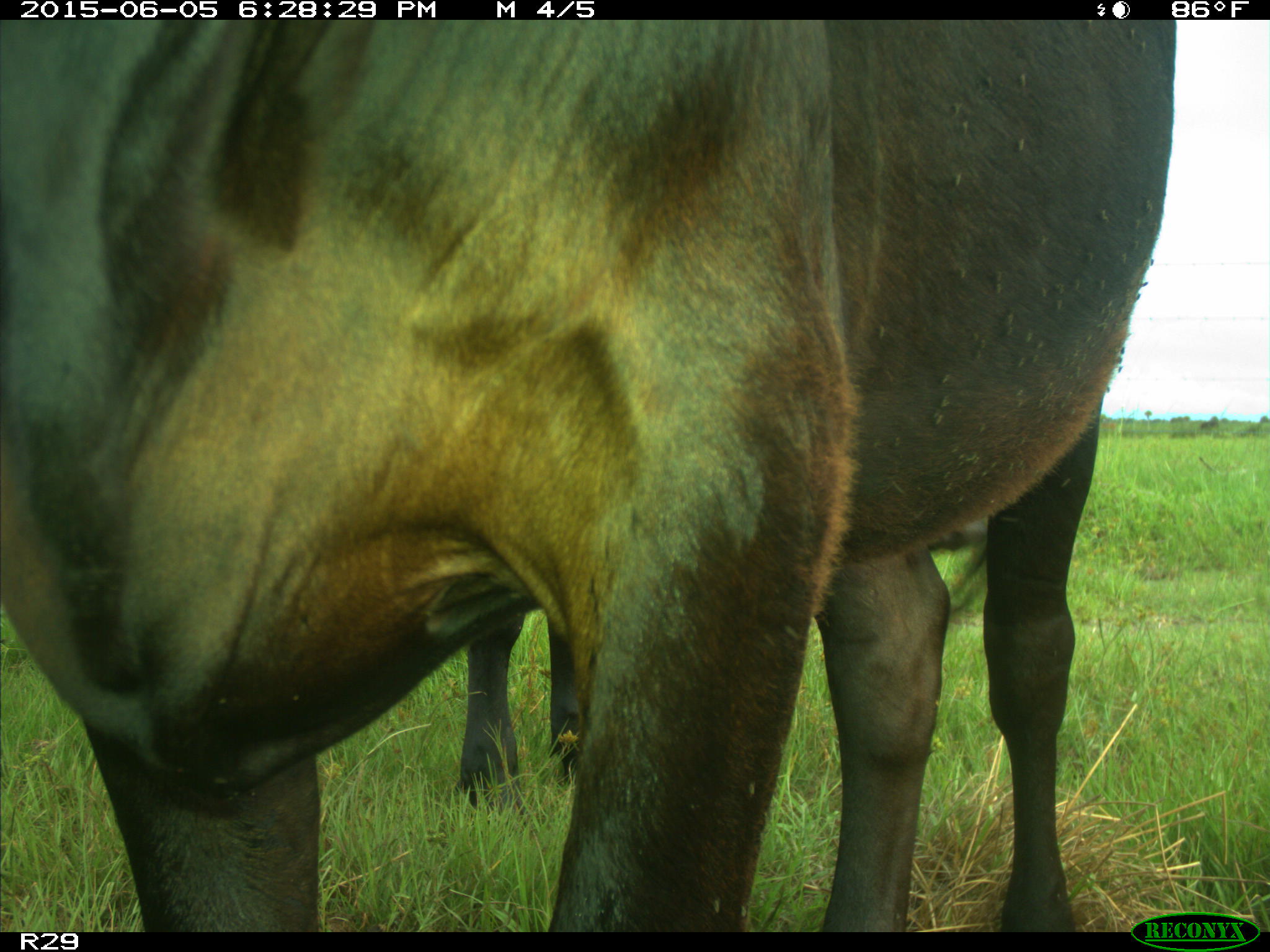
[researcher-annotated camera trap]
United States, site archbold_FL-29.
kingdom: Animalia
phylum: Chordata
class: Mammalia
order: Artiodactyla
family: Bovidae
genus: Bos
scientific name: Bos taurus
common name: domestic cow